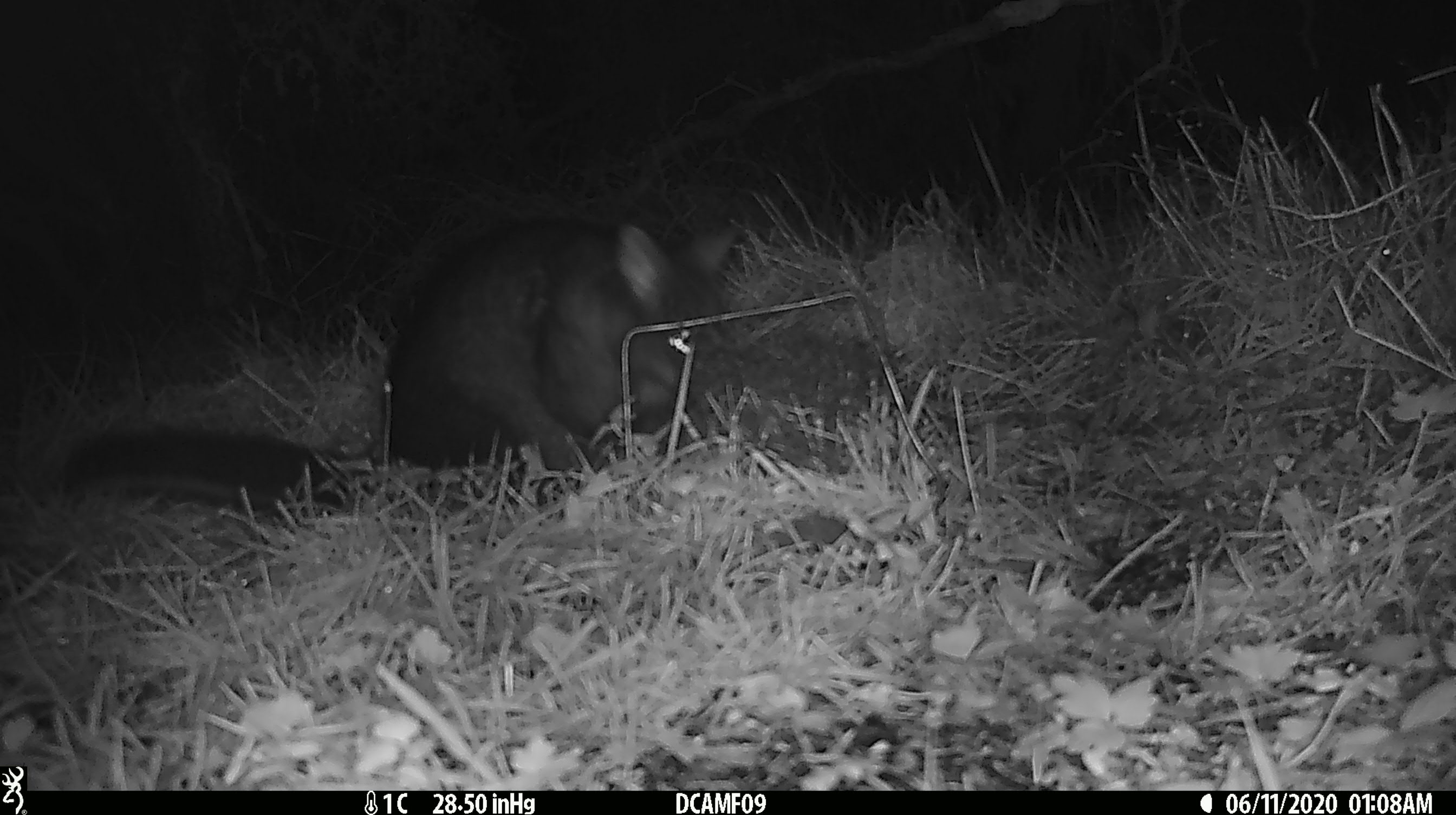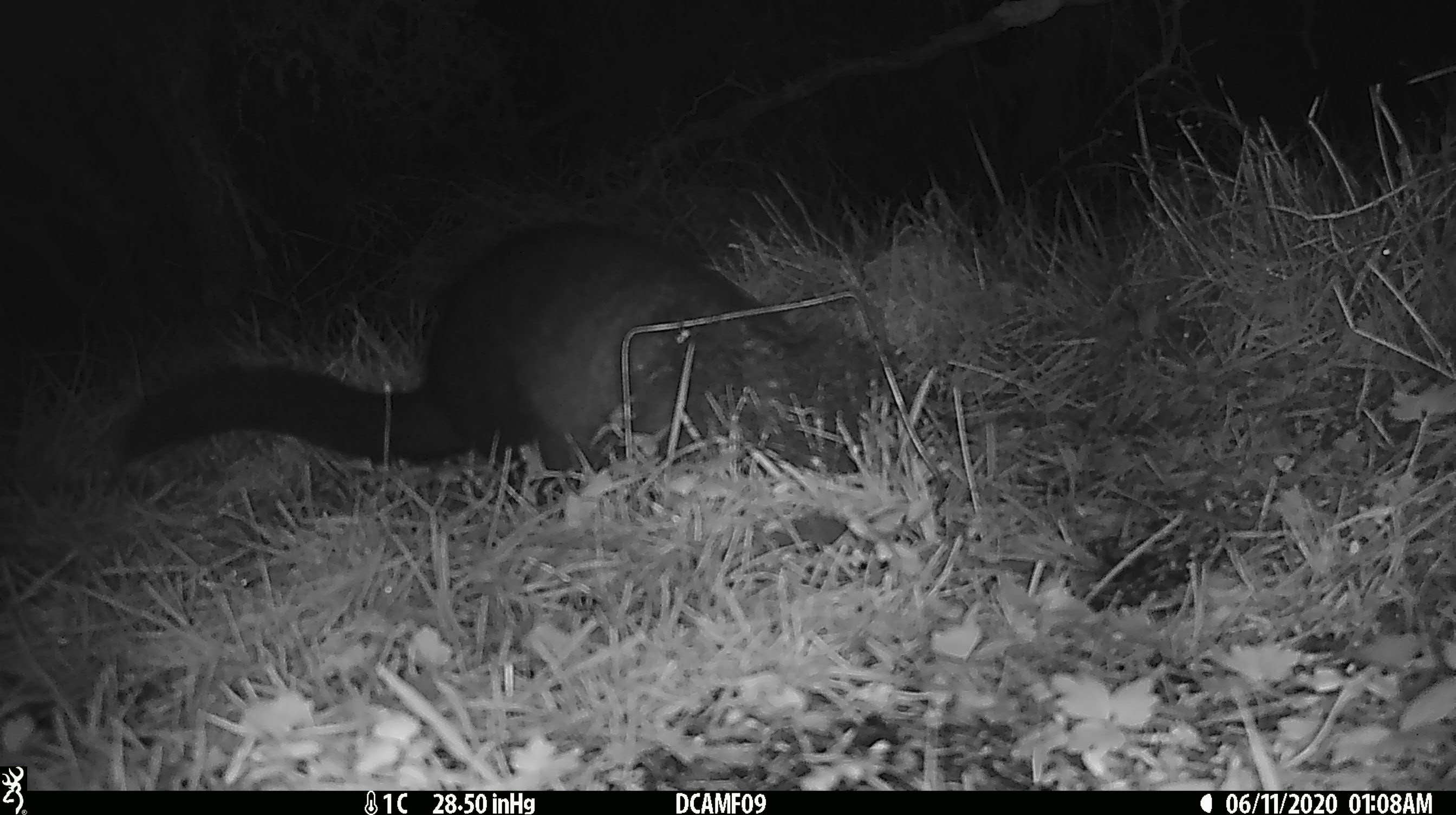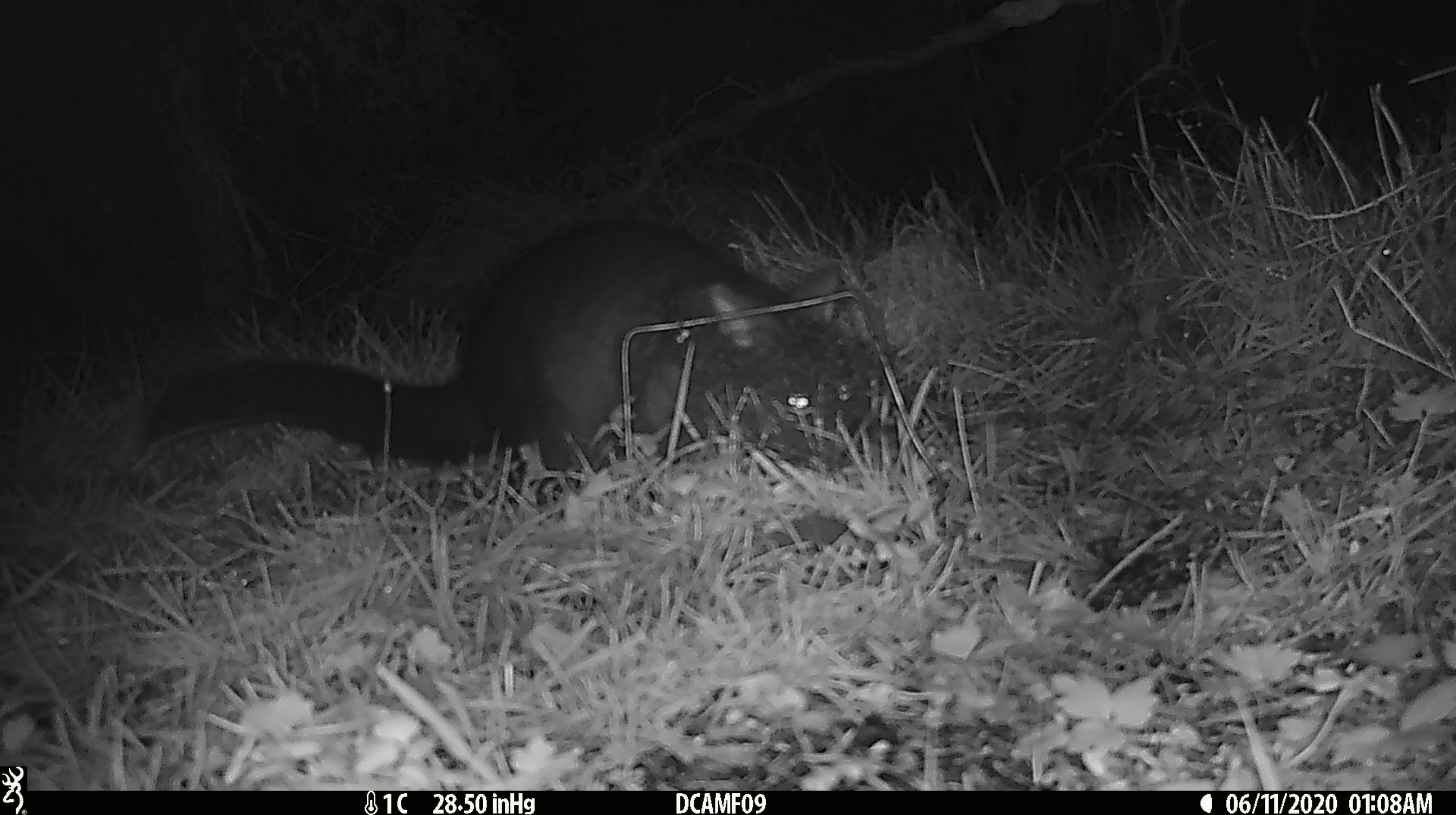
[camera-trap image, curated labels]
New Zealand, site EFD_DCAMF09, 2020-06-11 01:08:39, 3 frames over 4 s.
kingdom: Animalia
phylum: Chordata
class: Mammalia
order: Diprotodontia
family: Phalangeridae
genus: Trichosurus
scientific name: Trichosurus vulpecula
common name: common brushtail possum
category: possum